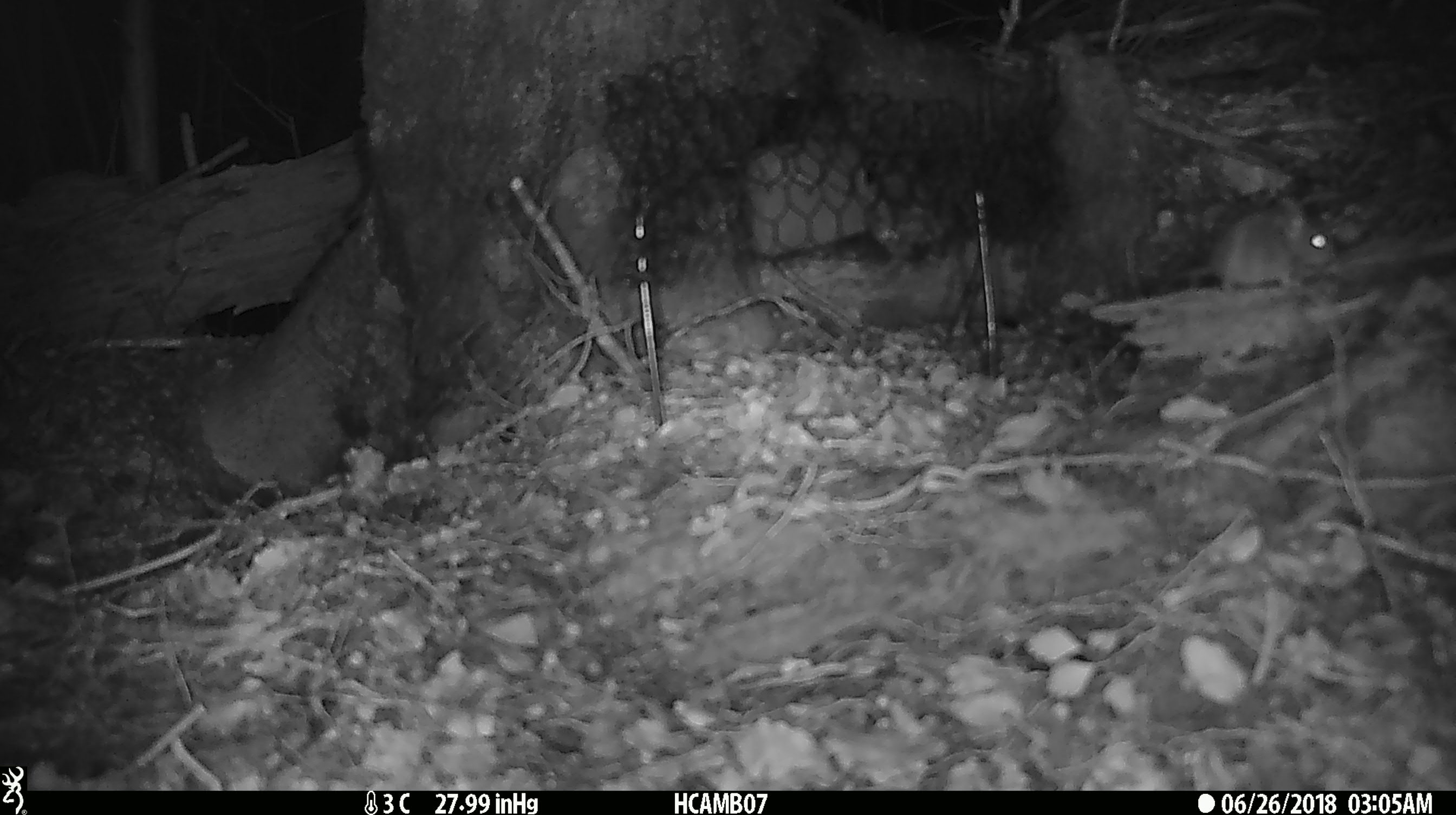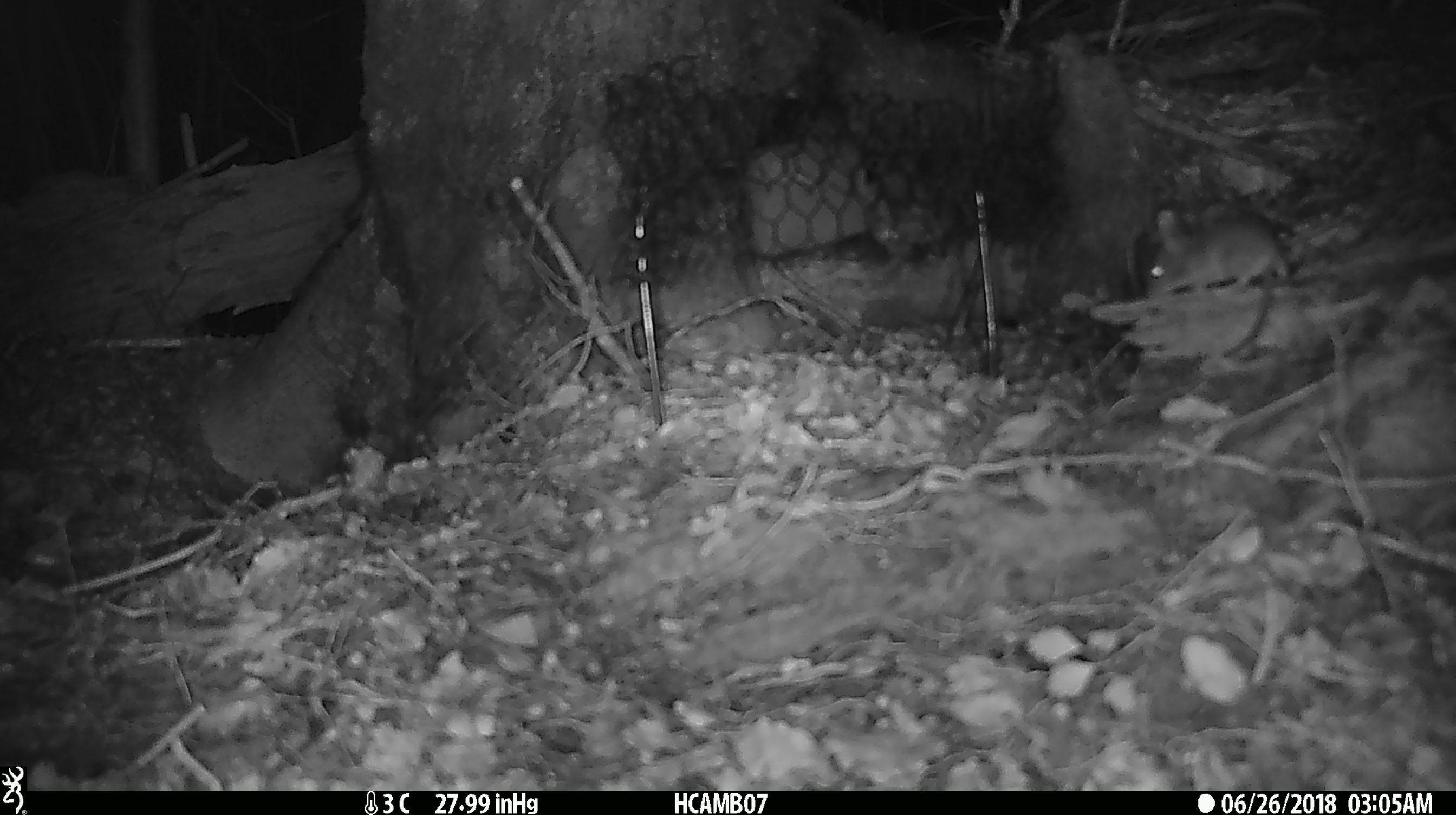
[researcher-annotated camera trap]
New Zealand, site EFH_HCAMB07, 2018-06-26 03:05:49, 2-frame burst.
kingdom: Animalia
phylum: Chordata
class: Mammalia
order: Rodentia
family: Muridae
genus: Mus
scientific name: Mus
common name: mouse